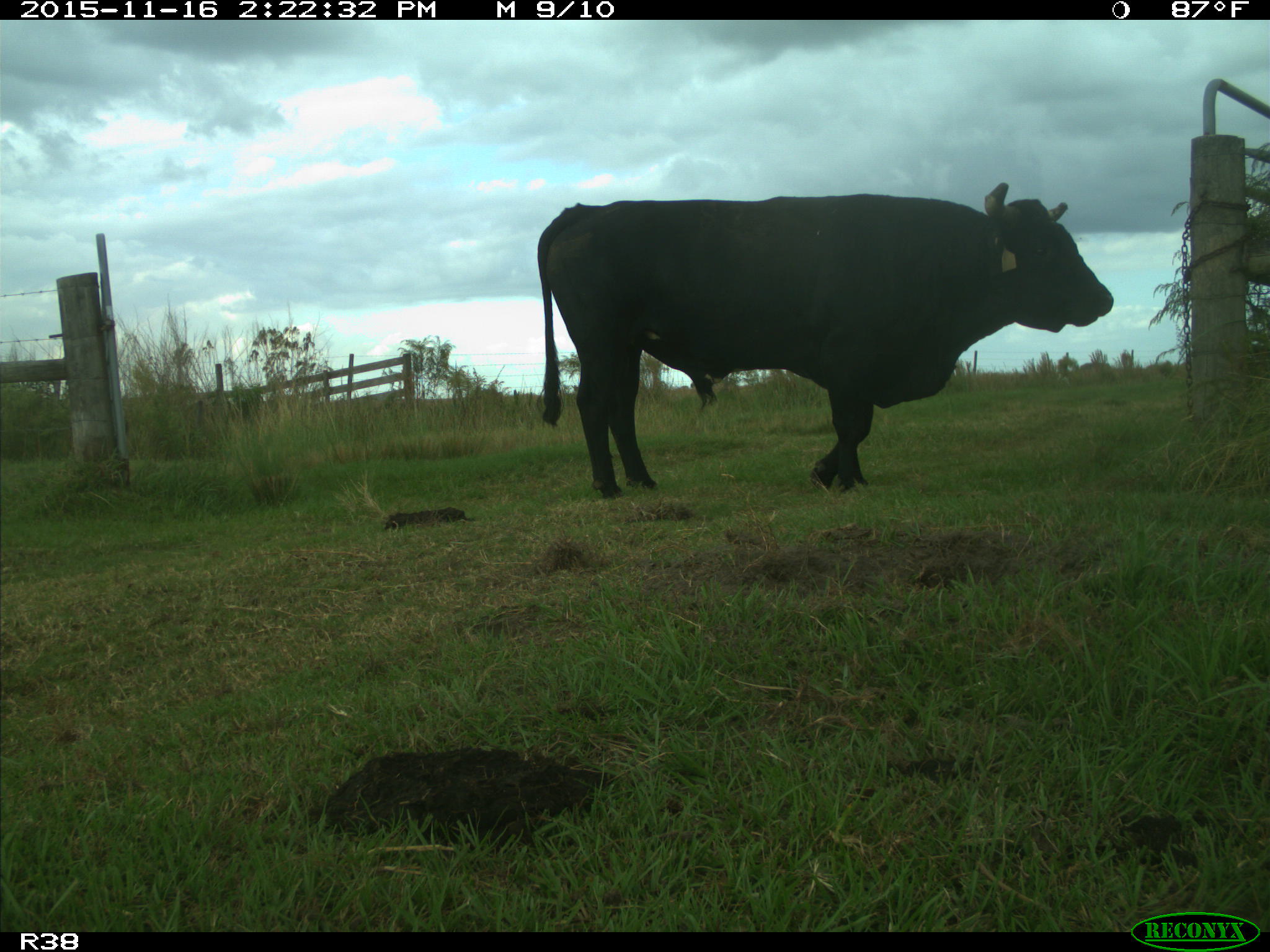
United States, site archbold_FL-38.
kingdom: Animalia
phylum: Chordata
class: Mammalia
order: Artiodactyla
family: Bovidae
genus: Bos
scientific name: Bos taurus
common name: domestic cow